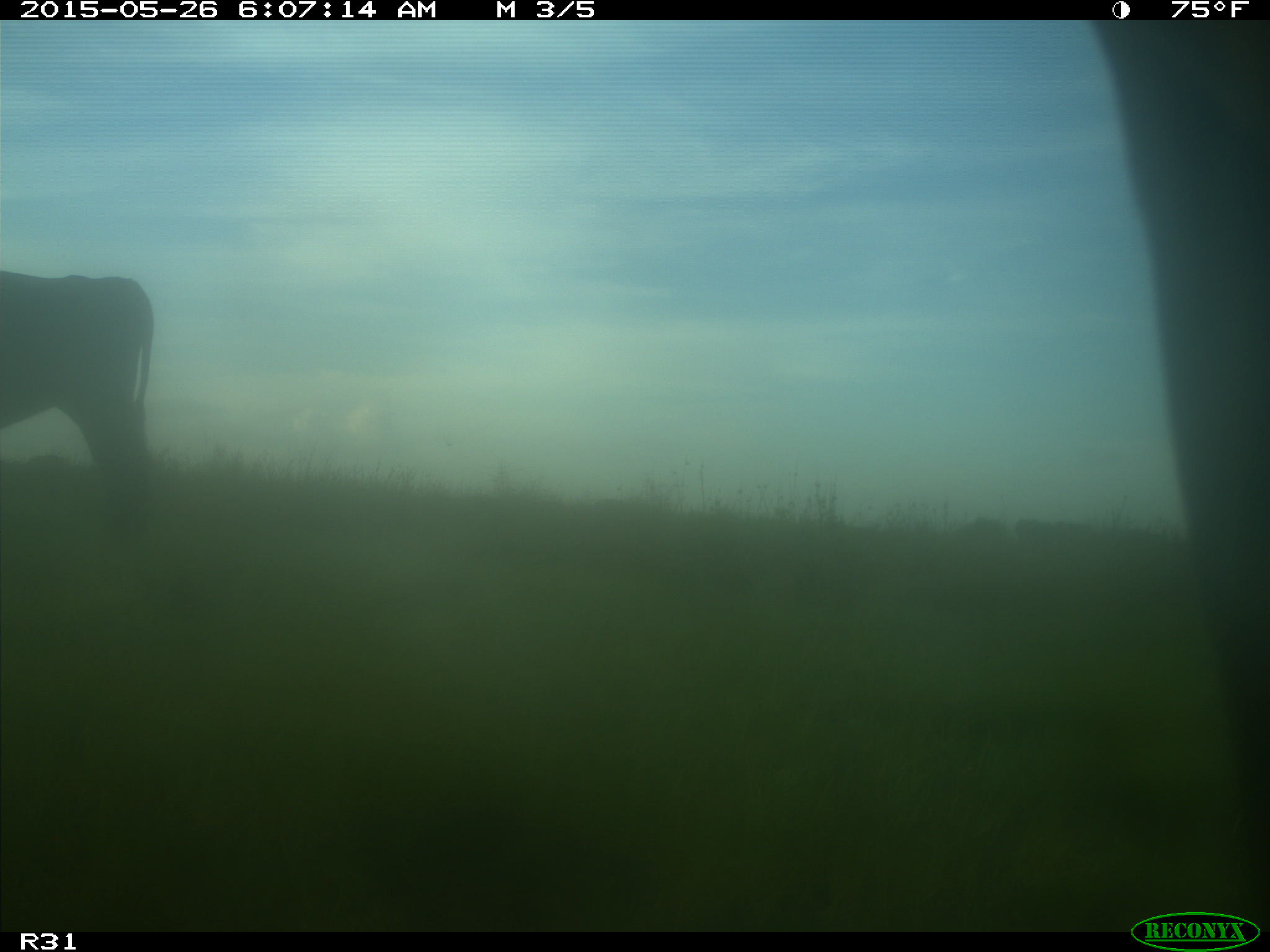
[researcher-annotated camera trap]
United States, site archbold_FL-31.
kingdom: Animalia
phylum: Chordata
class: Mammalia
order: Artiodactyla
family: Bovidae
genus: Bos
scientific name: Bos taurus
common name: domestic cow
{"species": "Bos taurus (domestic cow)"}